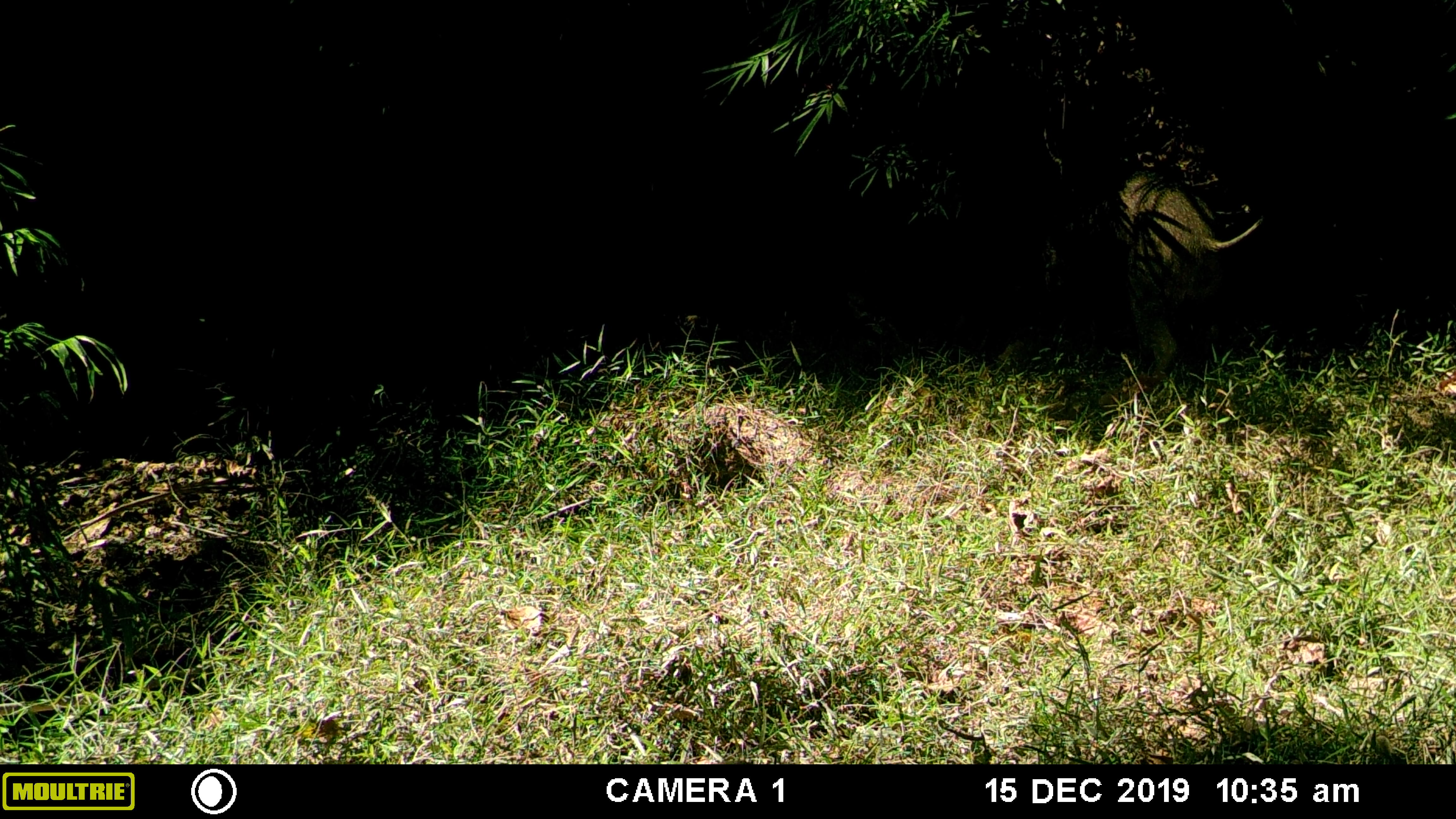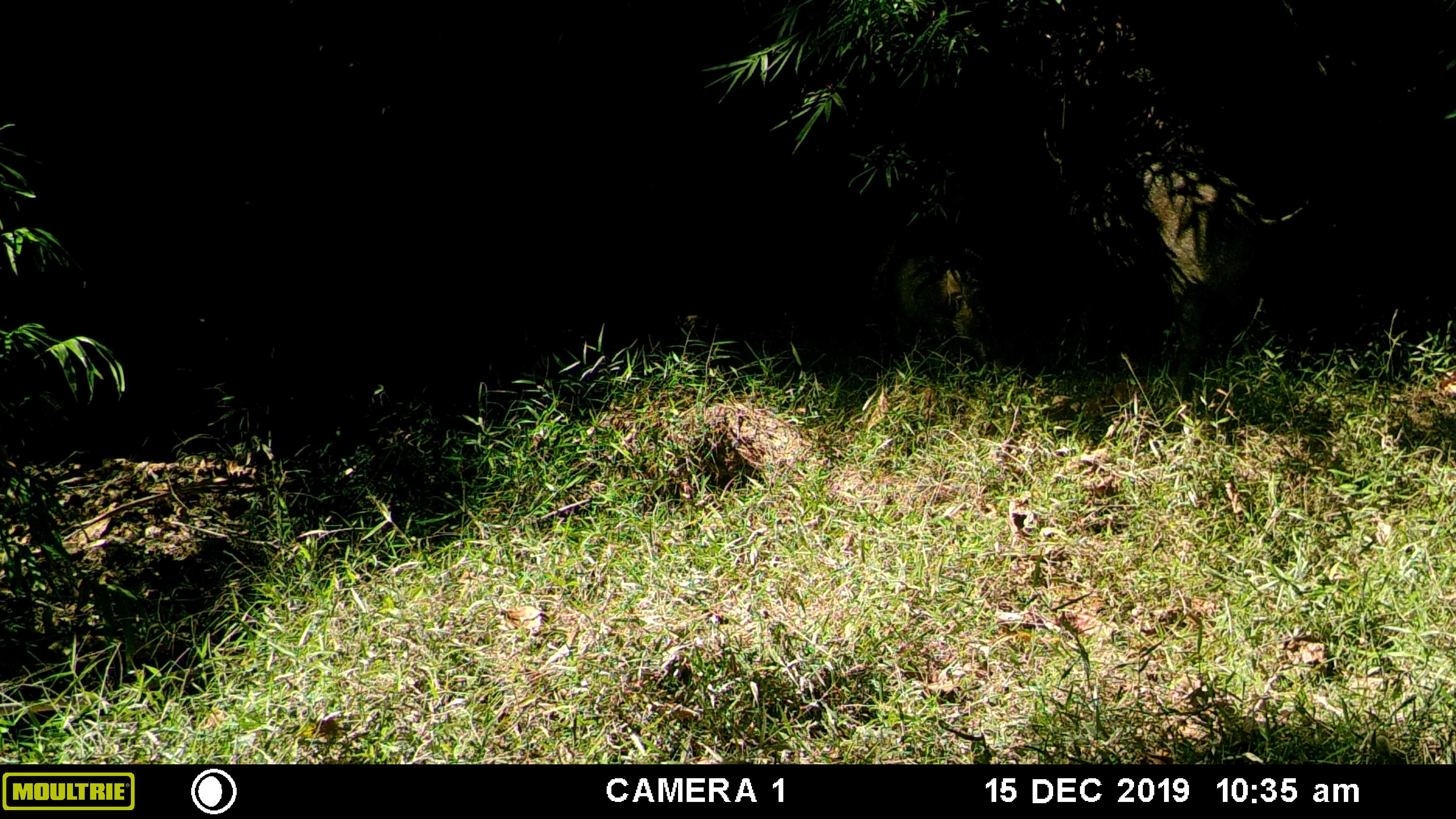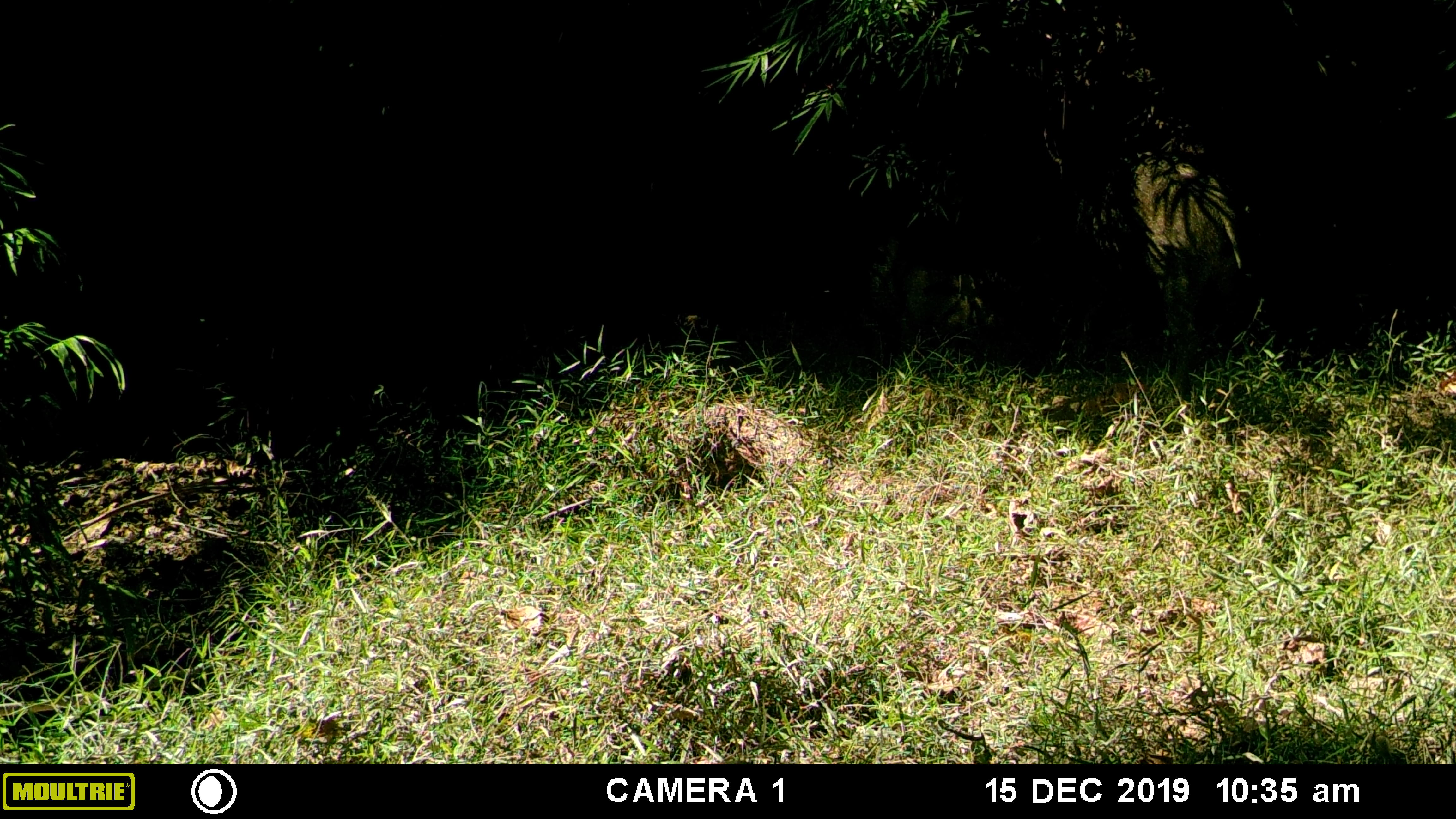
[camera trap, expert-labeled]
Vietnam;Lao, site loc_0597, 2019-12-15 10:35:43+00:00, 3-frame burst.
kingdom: Animalia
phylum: Chordata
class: Mammalia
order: Artiodactyla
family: Suidae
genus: Sus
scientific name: Sus scrofa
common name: eurasian wild pig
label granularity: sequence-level